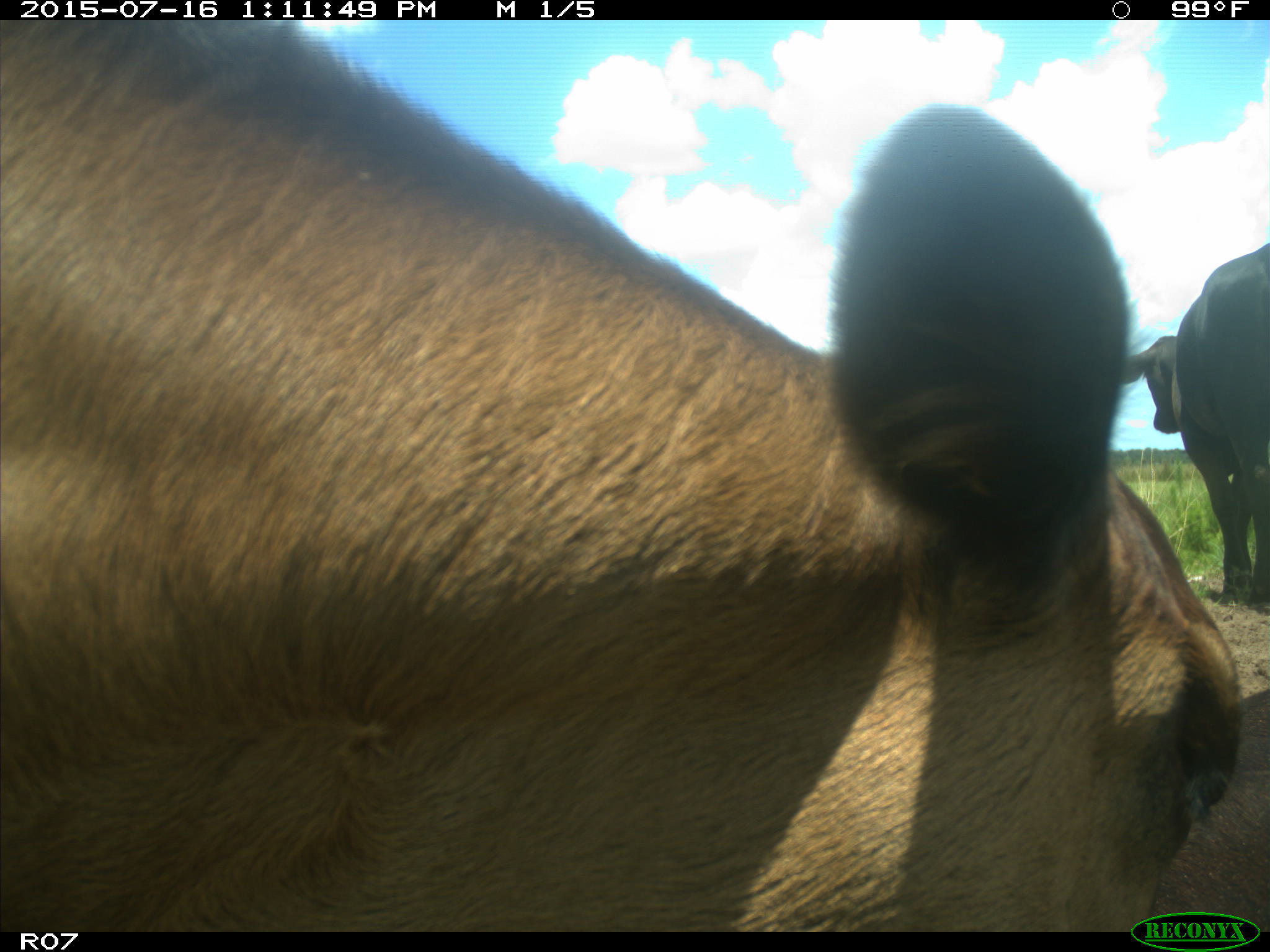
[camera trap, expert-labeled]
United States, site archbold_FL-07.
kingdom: Animalia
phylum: Chordata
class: Mammalia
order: Artiodactyla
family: Bovidae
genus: Bos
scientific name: Bos taurus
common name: domestic cow